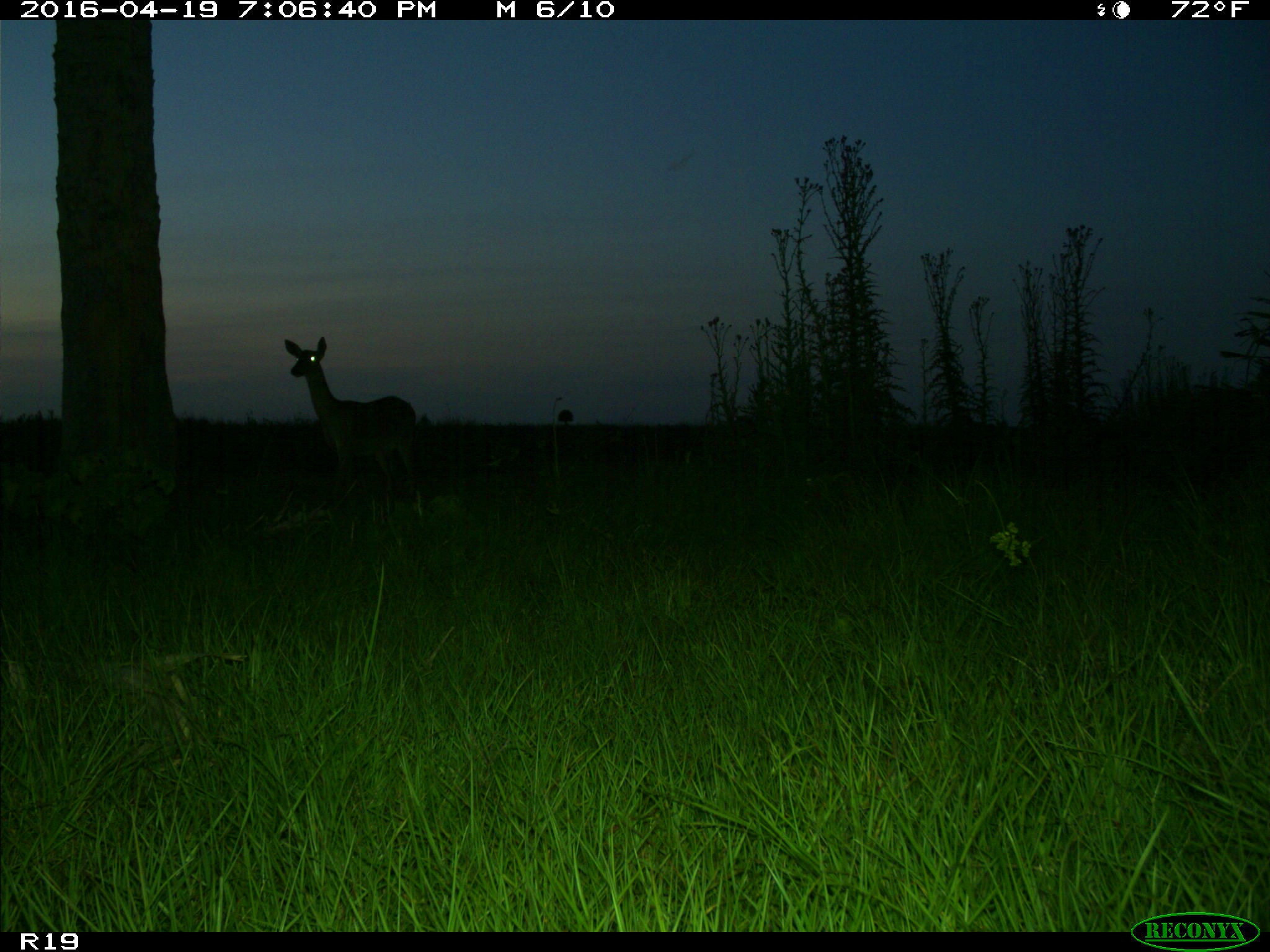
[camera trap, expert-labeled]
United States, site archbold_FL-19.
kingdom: Animalia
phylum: Chordata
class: Mammalia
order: Artiodactyla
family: Cervidae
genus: Odocoileus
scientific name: Odocoileus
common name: deer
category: unidentified deer